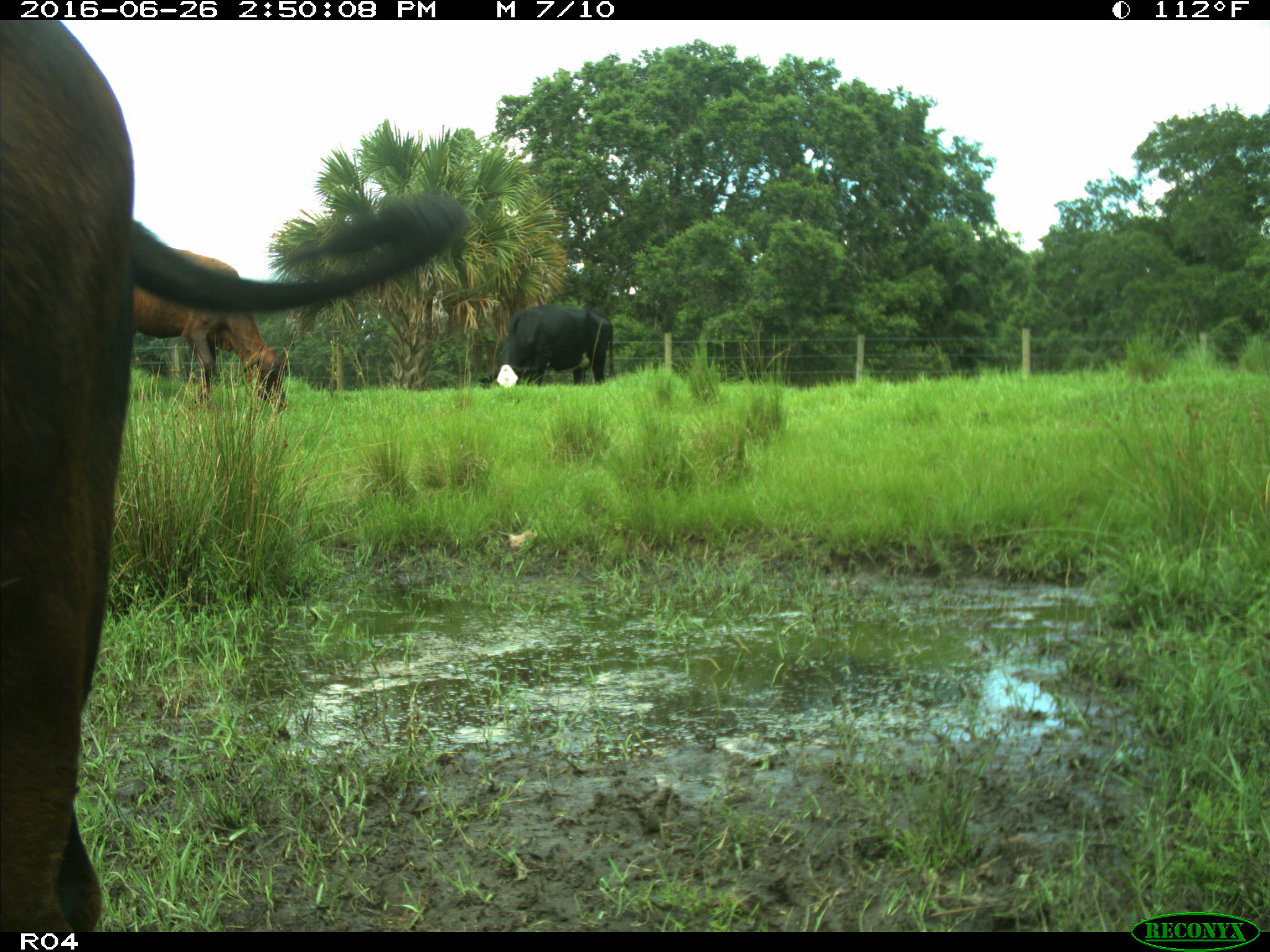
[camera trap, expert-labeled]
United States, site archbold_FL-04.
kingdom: Animalia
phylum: Chordata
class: Mammalia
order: Artiodactyla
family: Bovidae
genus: Bos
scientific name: Bos taurus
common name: domestic cow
Bos taurus (domestic cow).